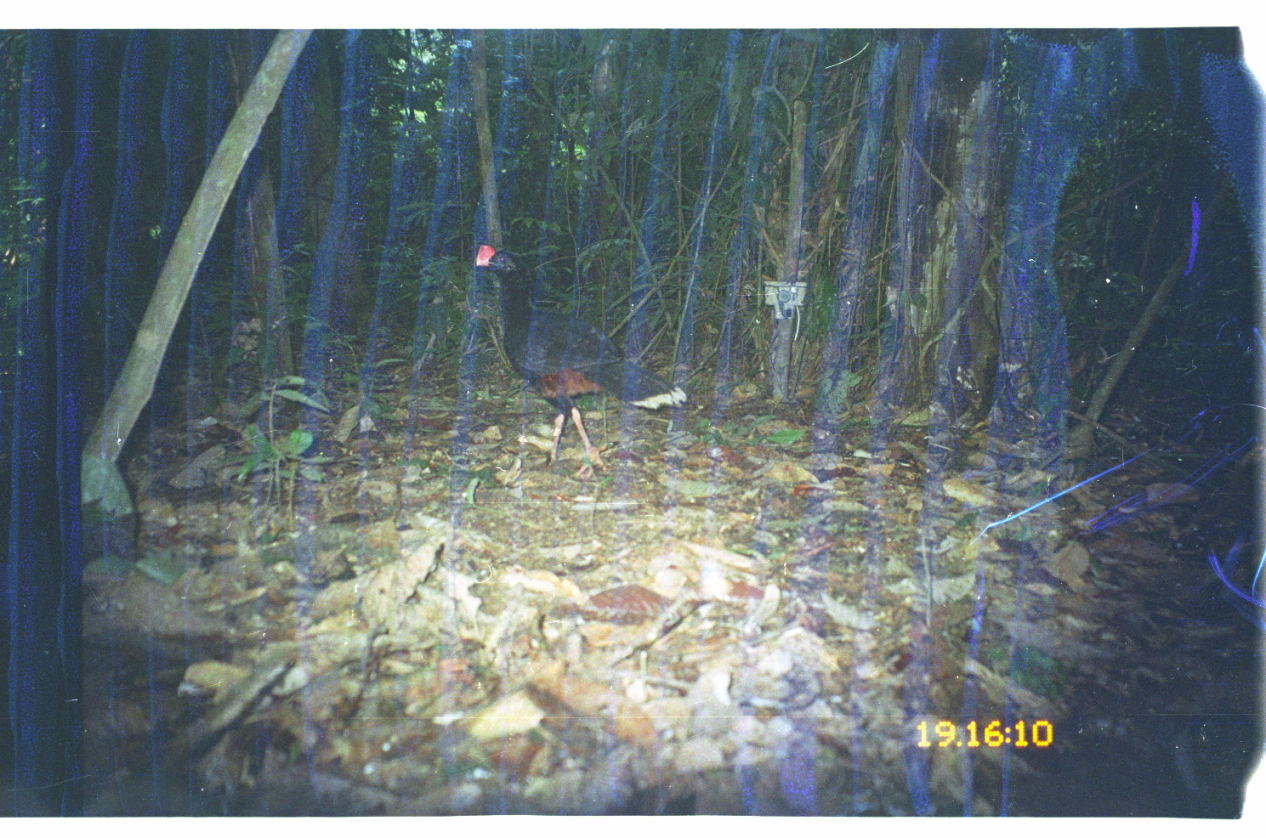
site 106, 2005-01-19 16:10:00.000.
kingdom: Animalia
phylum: Chordata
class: Aves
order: Galliformes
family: Cracidae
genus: Mitu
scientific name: Mitu tuberosum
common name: razor-billed curassow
Mitu tuberosum (razor-billed curassow).